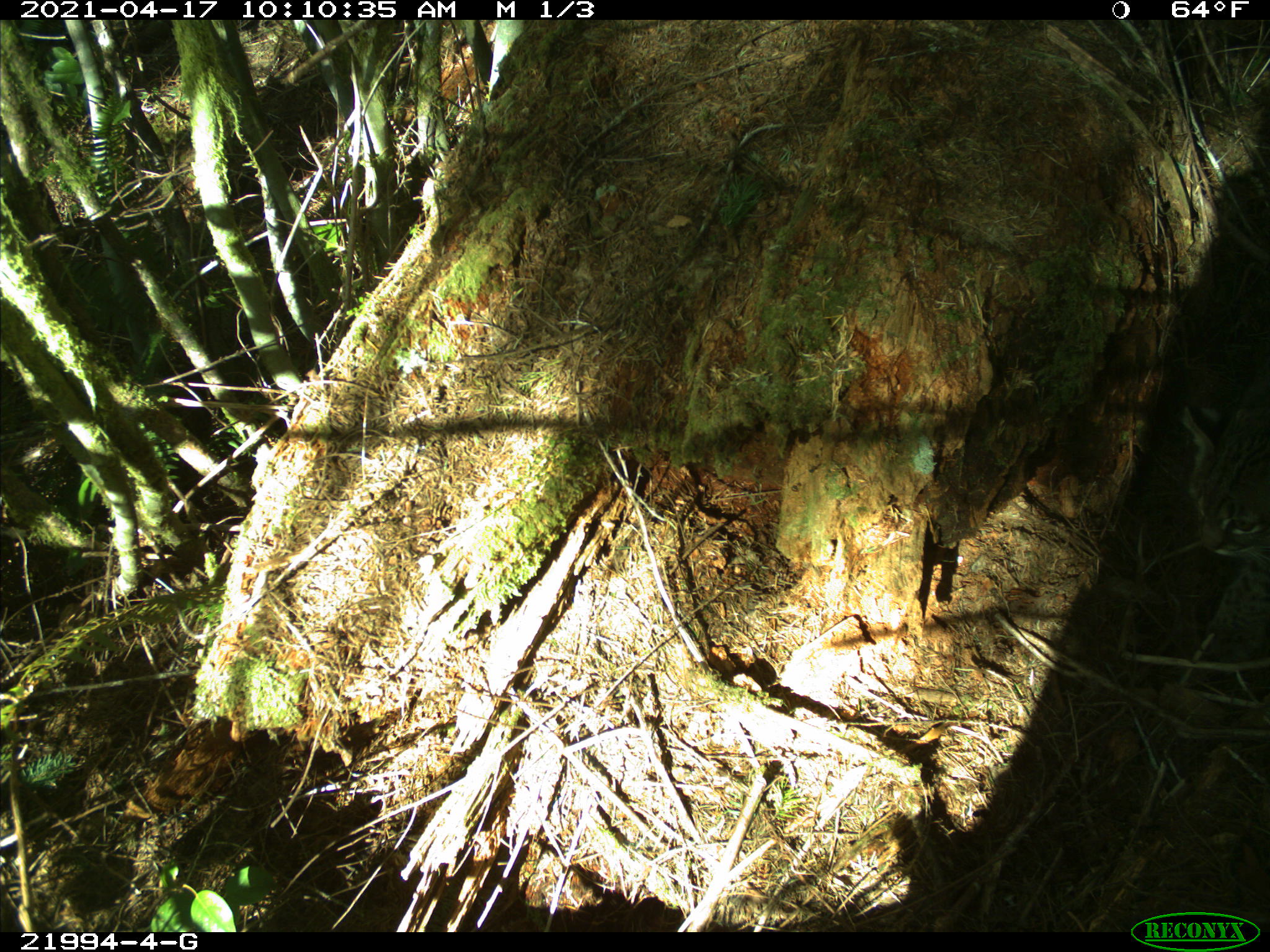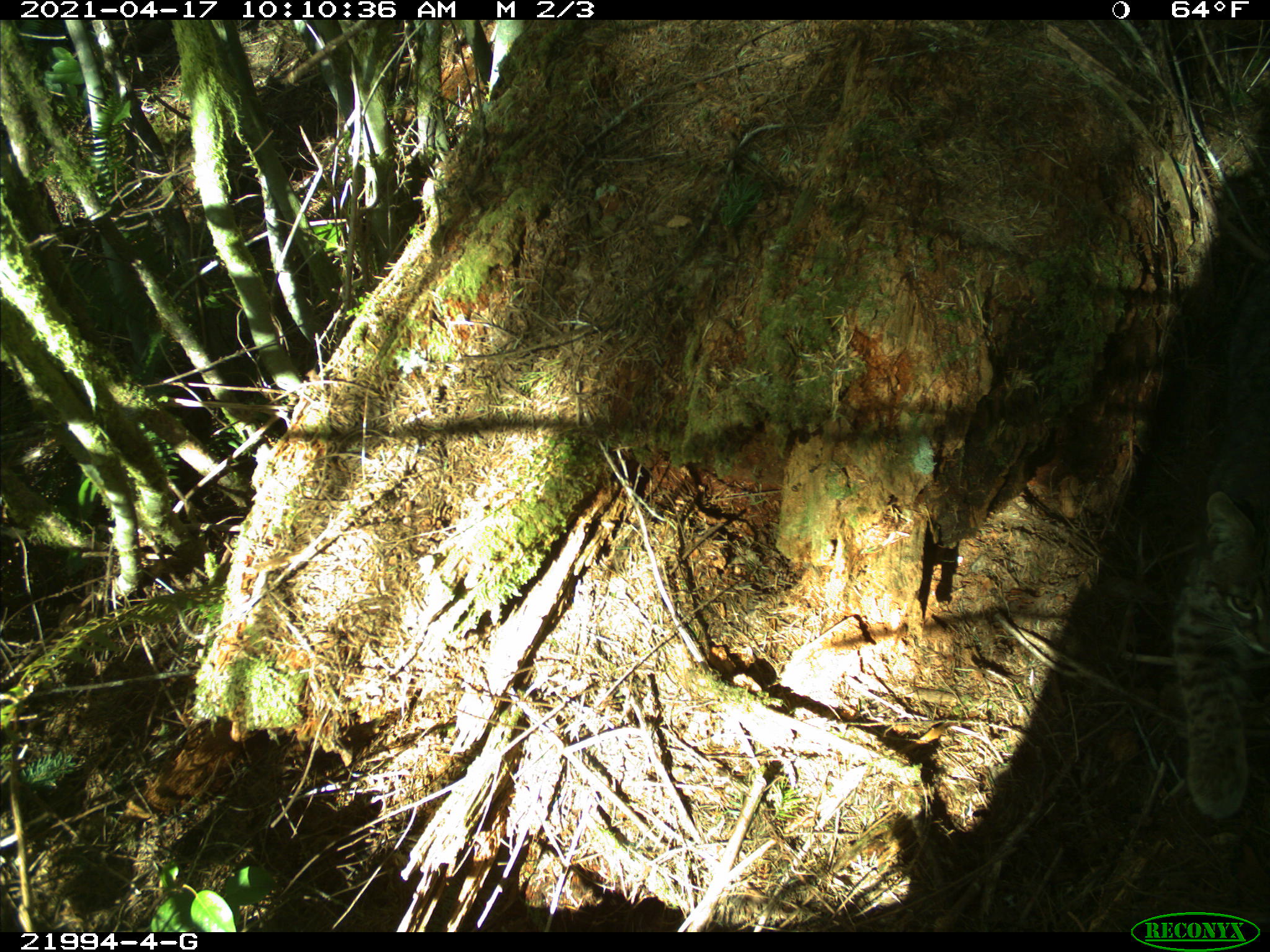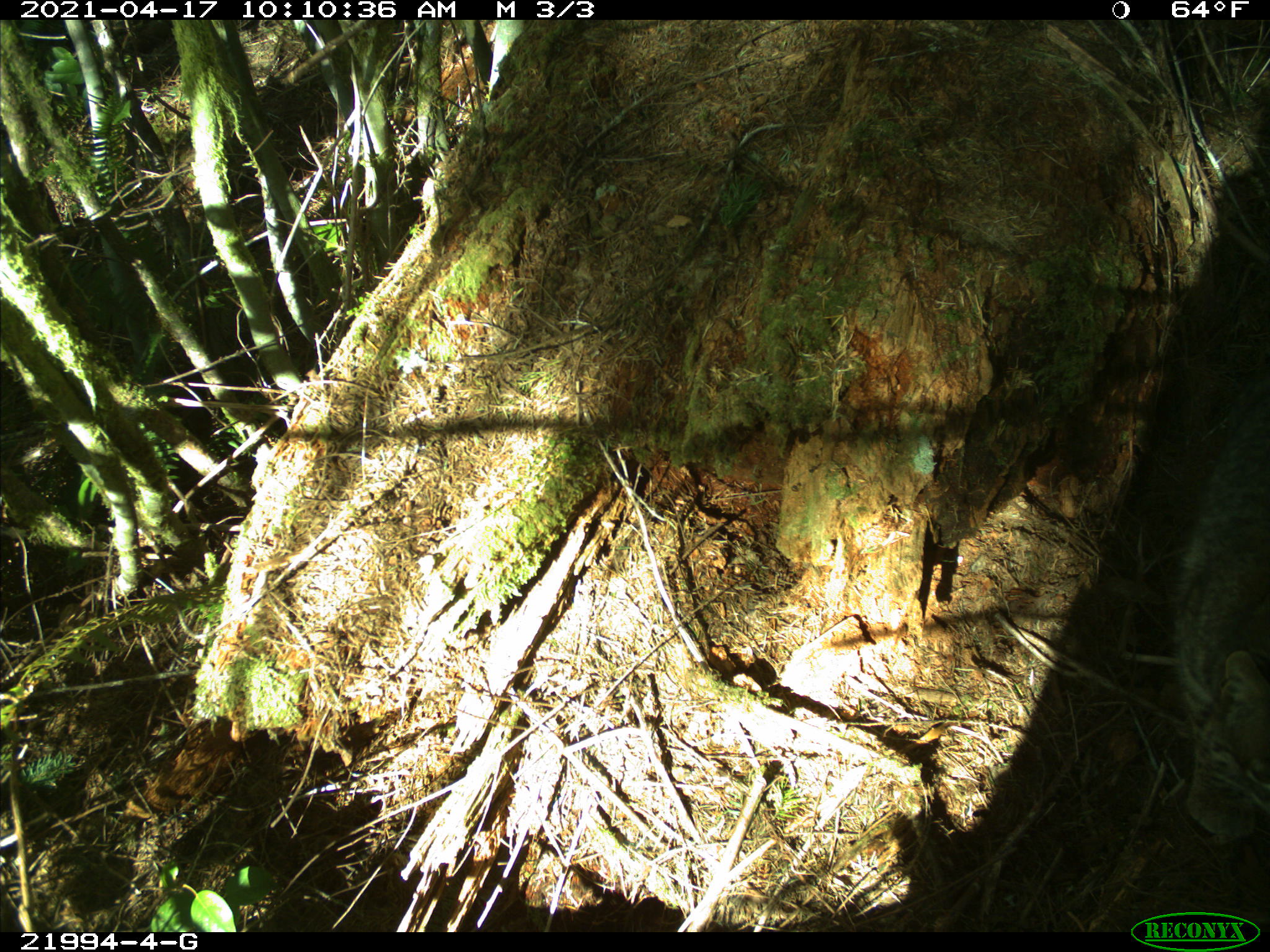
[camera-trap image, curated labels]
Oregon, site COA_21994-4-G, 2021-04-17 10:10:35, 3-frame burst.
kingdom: Animalia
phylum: Chordata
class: Mammalia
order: Carnivora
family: Felidae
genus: Lynx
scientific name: Lynx rufus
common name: bobcat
Bobcat (Lynx rufus).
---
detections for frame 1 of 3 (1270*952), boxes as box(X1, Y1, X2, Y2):
bobcat: box(1162, 362, 1264, 578)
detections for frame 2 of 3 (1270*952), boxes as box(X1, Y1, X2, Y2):
bobcat: box(1163, 482, 1264, 824)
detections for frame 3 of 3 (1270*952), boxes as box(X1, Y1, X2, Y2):
bobcat: box(1167, 392, 1265, 863)